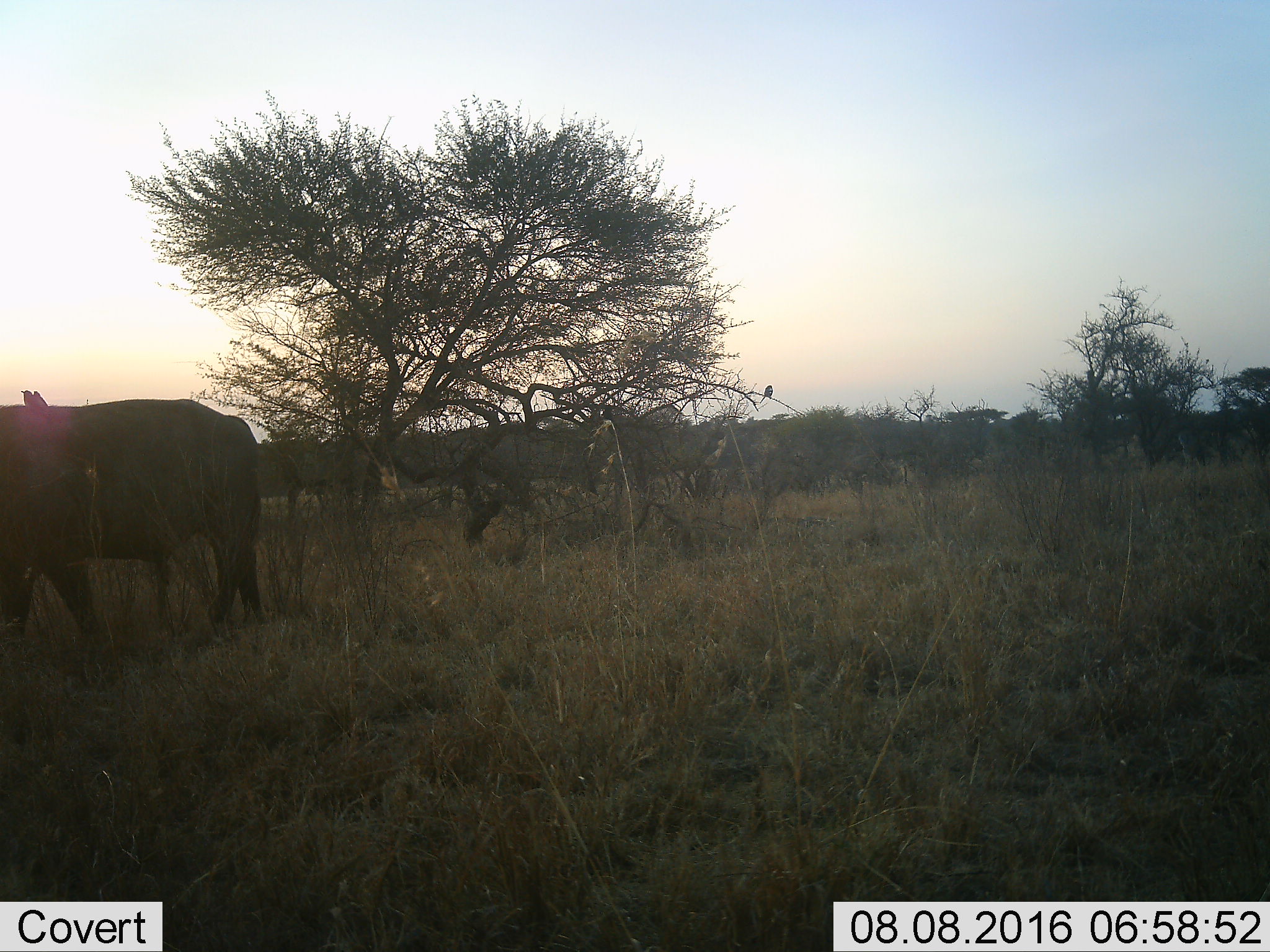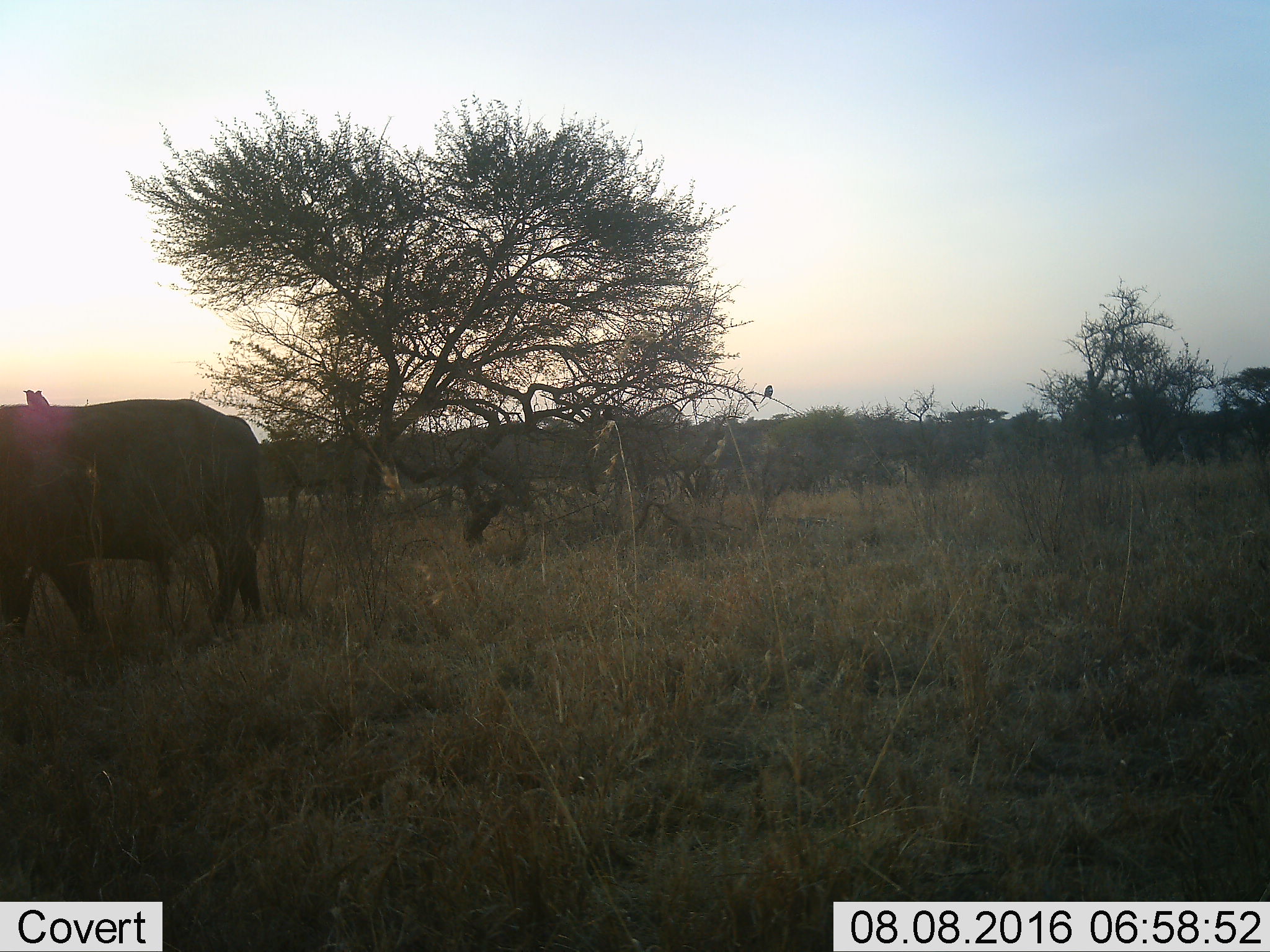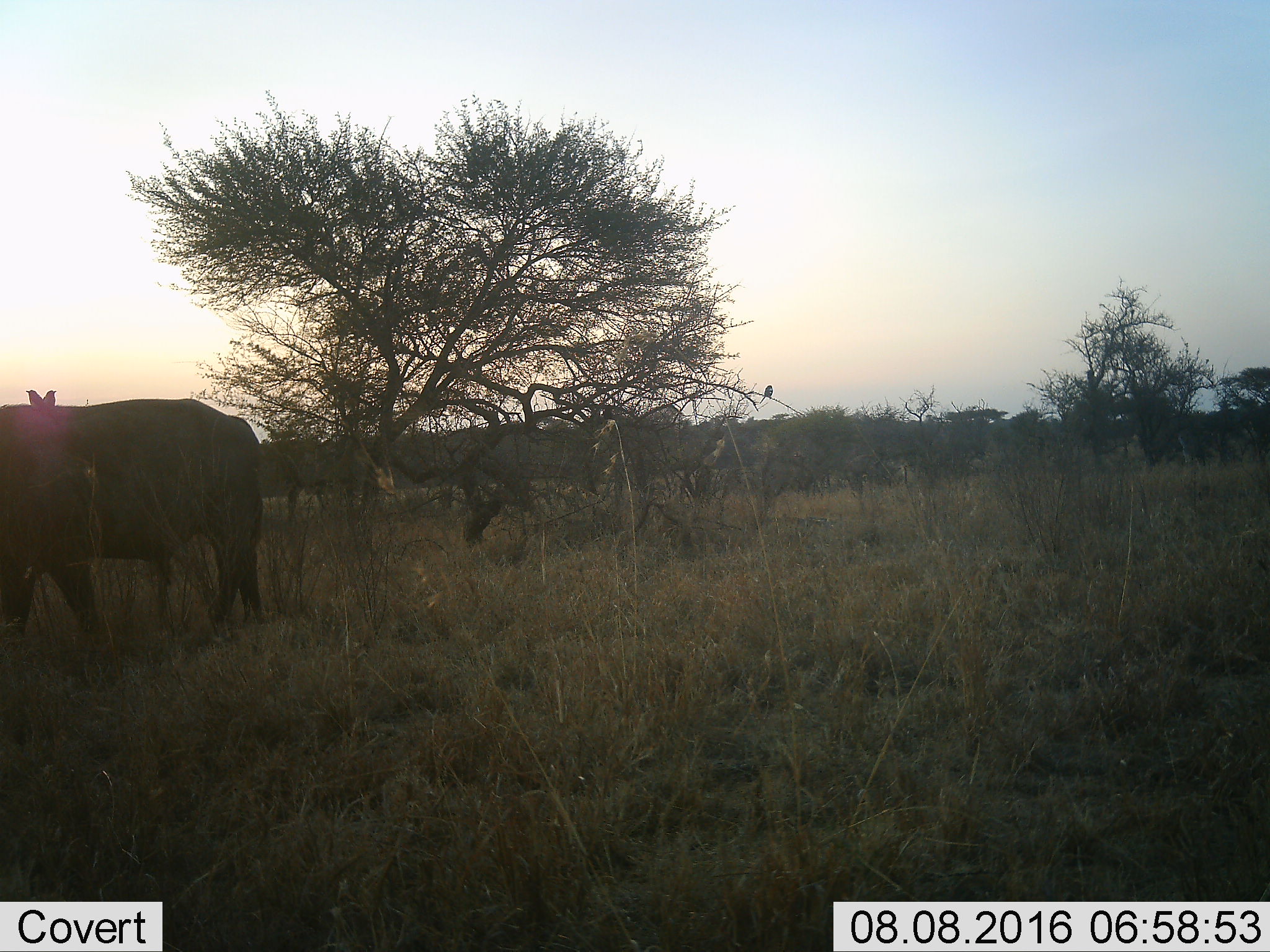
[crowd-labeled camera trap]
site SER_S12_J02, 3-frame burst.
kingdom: Animalia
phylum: Chordata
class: Mammalia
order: Artiodactyla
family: Bovidae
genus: Syncerus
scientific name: Syncerus caffer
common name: african buffalo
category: buffalo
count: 1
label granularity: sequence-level